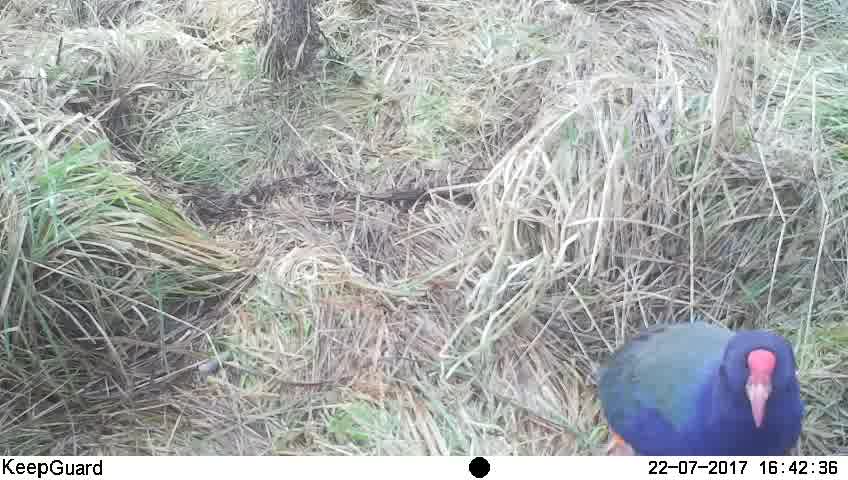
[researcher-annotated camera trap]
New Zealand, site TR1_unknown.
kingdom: Animalia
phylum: Chordata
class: Aves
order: Gruiformes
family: Rallidae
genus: Porphyrio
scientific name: Porphyrio mantelli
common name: takahe